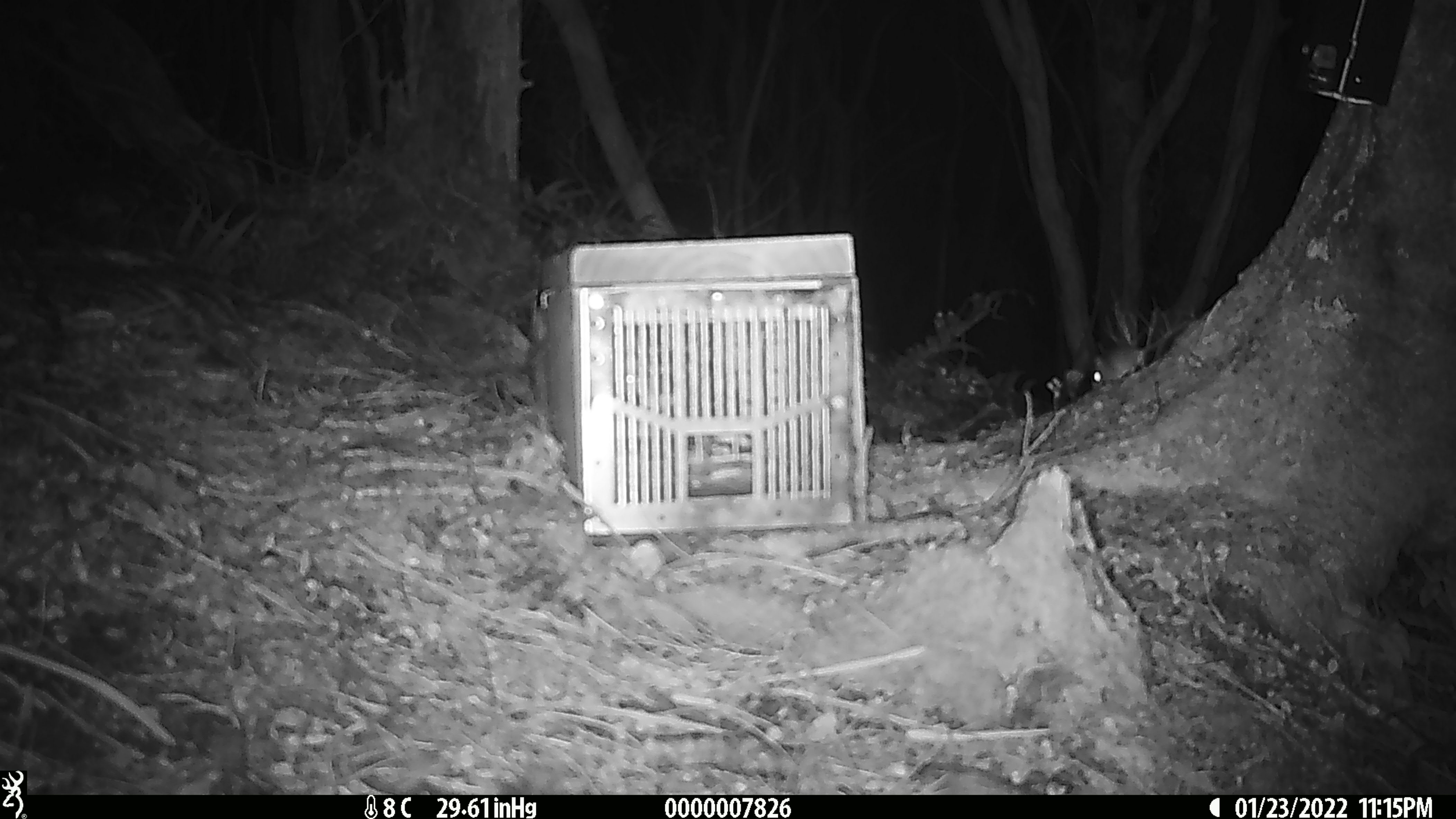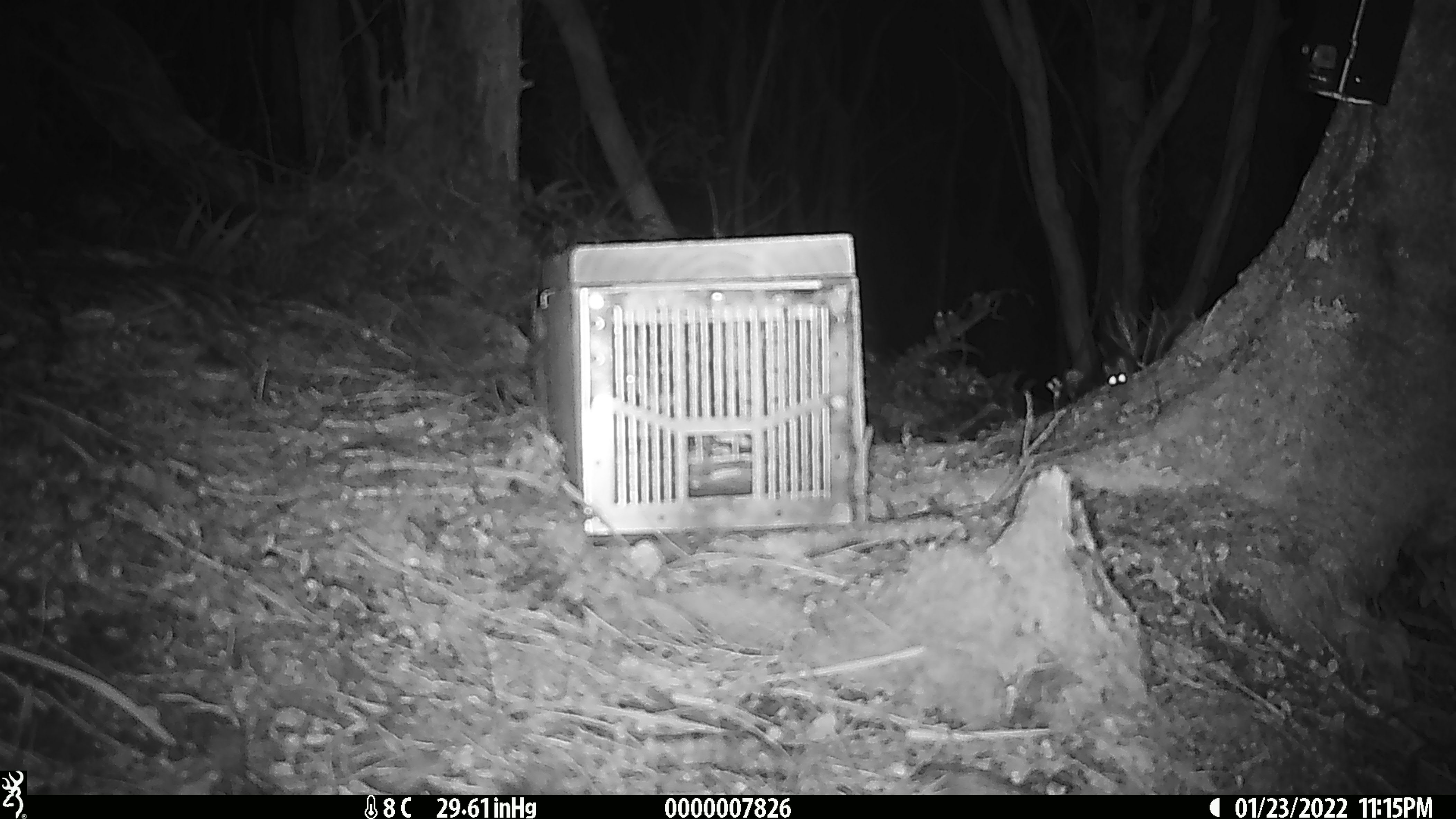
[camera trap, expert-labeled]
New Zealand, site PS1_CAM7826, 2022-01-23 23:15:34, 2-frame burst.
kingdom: Animalia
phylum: Chordata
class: Mammalia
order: Rodentia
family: Muridae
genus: Mus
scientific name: Mus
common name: mouse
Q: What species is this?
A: Mouse (Mus).